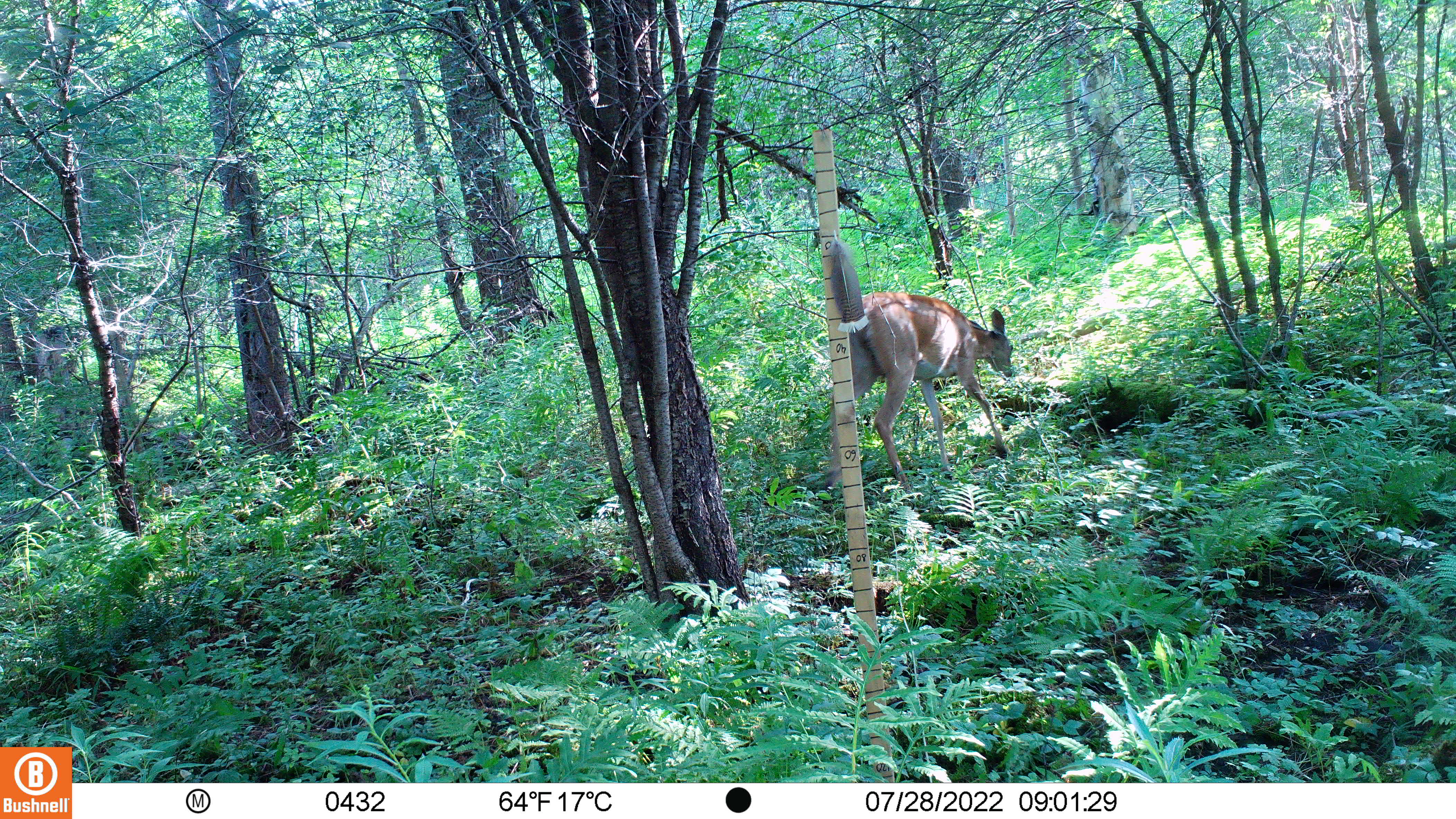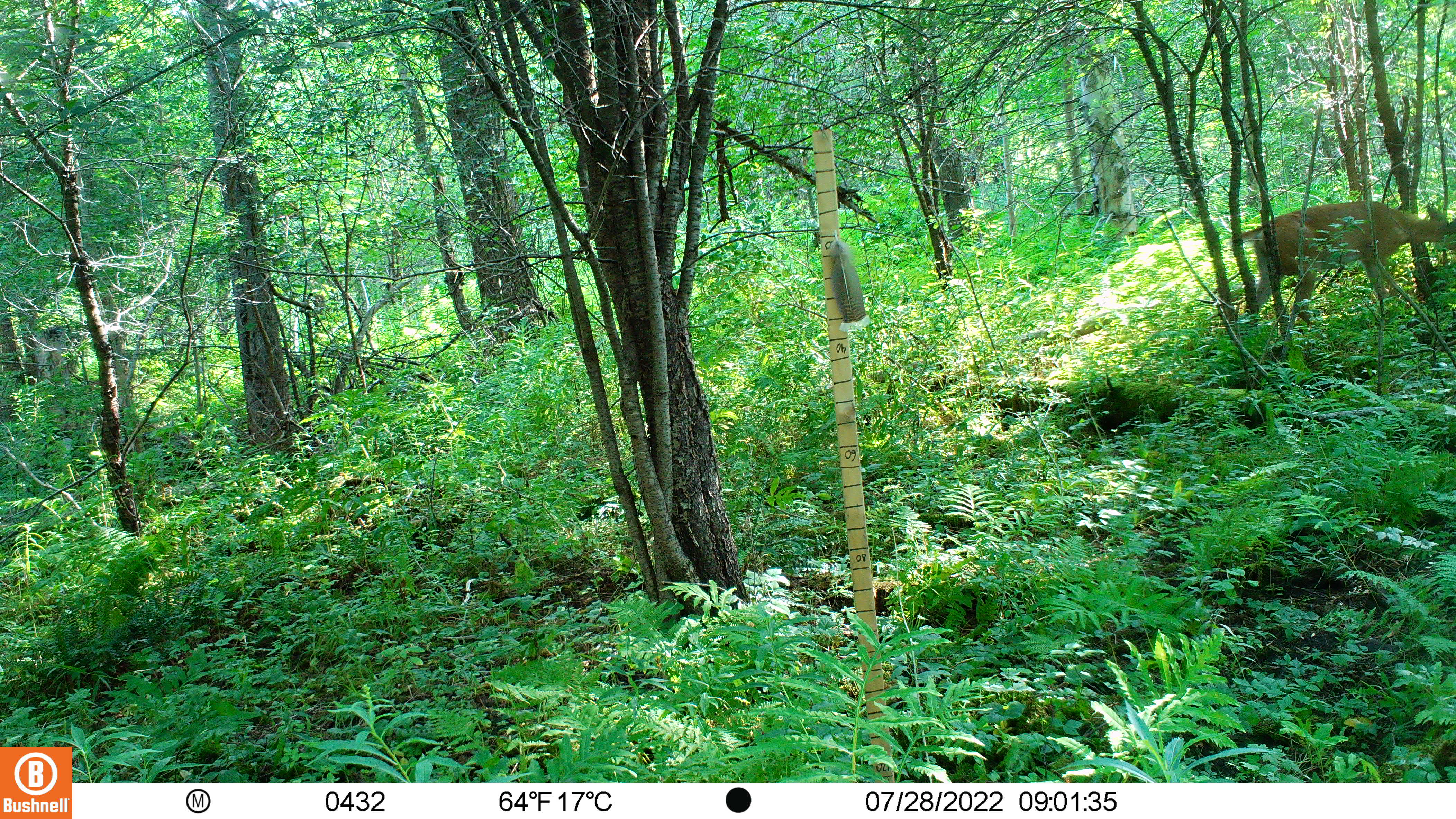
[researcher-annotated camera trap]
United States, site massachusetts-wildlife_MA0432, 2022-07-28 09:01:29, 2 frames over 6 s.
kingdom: Animalia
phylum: Chordata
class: Mammalia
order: Artiodactyla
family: Cervidae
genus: Odocoileus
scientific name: Odocoileus virginianus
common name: white-tailed deer